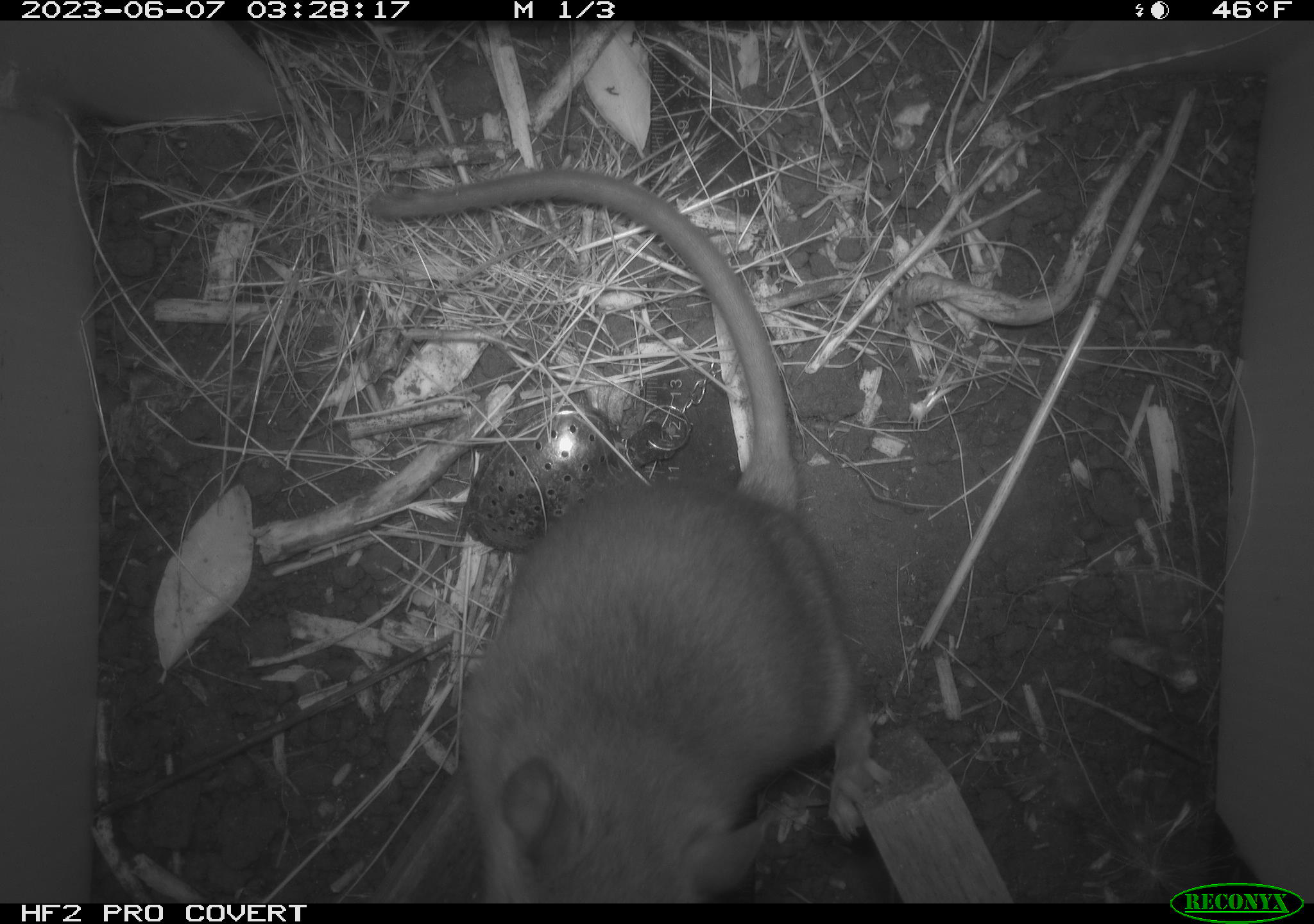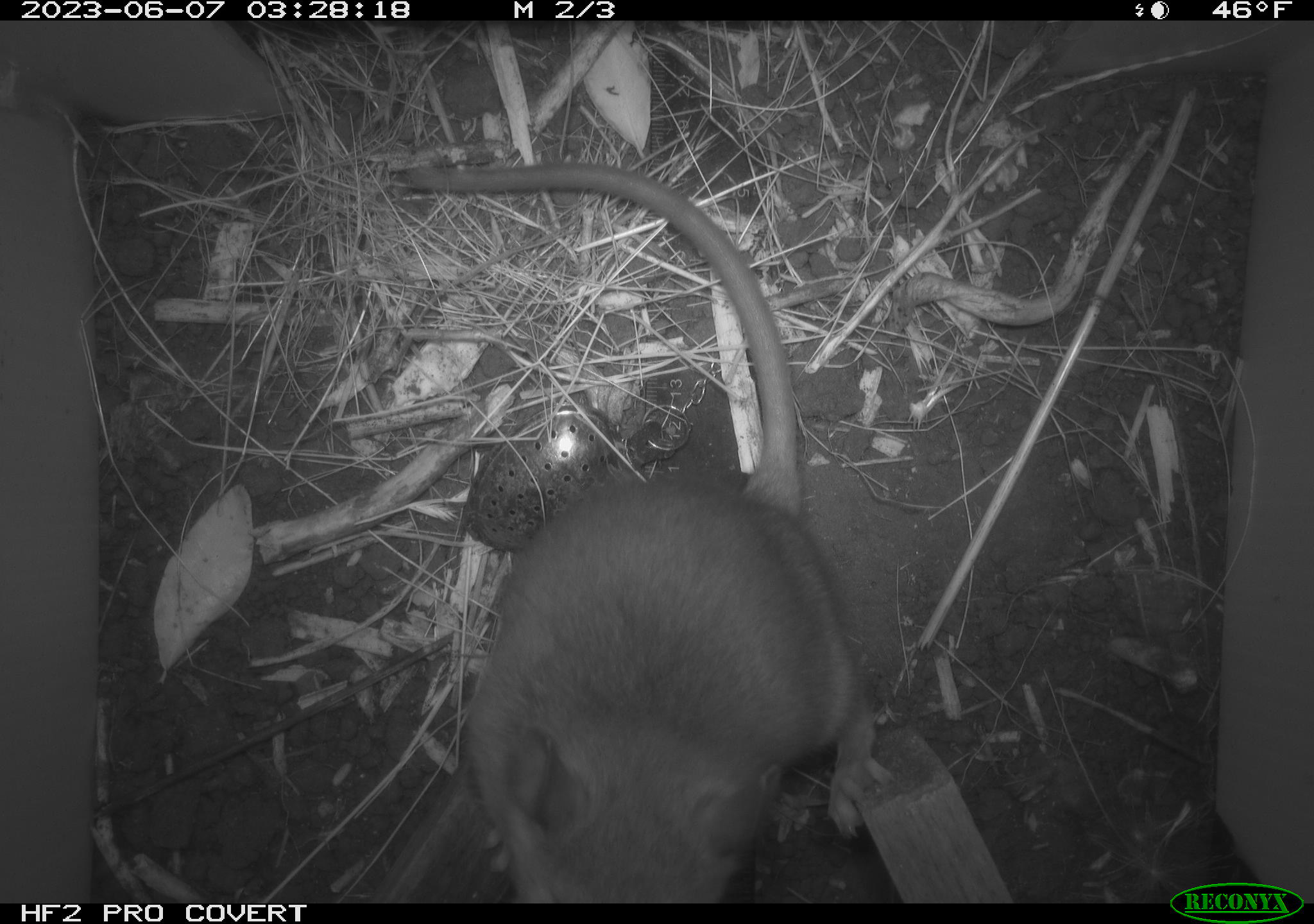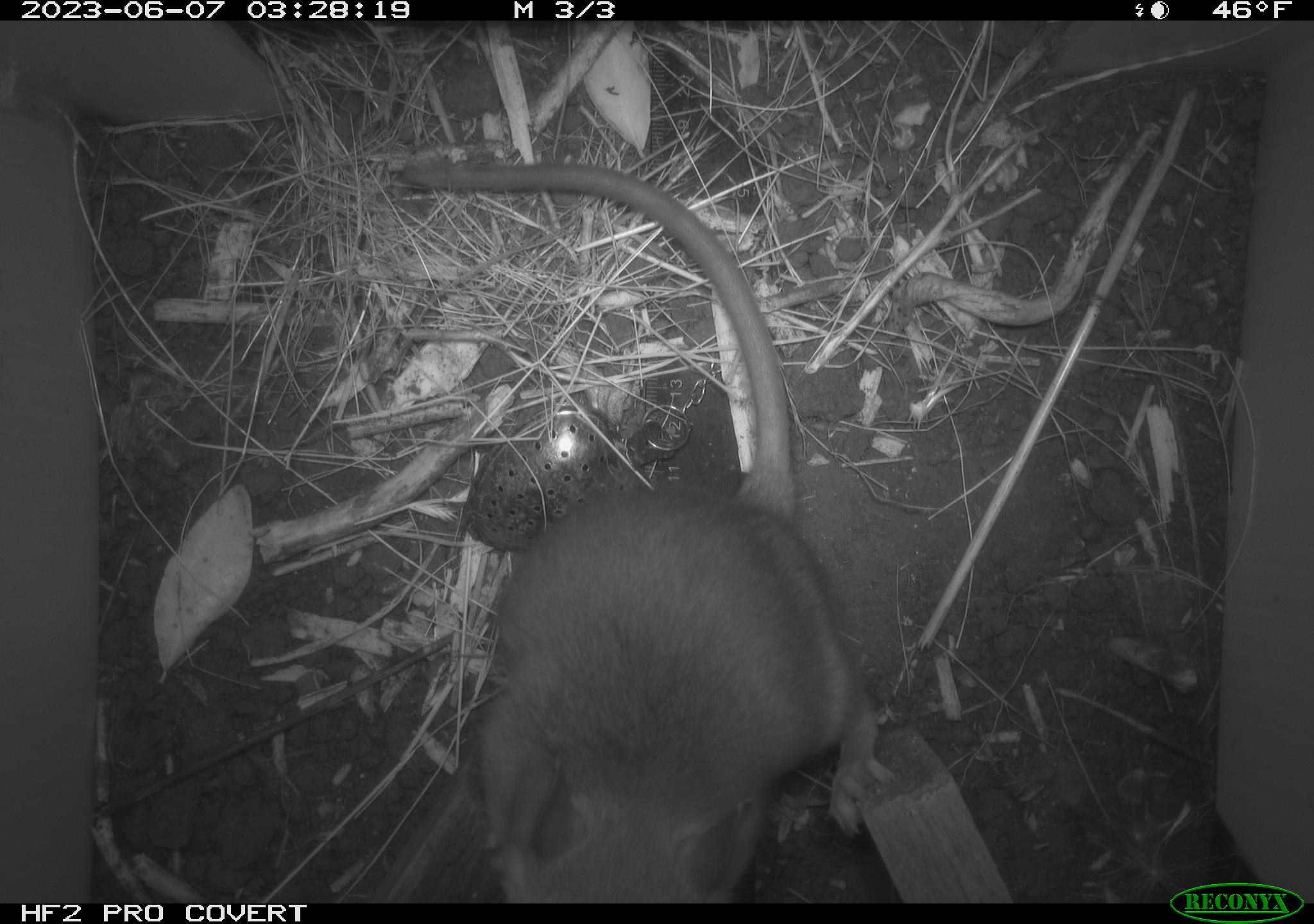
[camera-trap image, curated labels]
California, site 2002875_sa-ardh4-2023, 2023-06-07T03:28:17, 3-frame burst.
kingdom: Animalia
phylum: Chordata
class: Mammalia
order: Rodentia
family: Cricetidae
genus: Neotoma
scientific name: Neotoma fuscipes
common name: dusky-footed woodrat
Dusky-footed woodrat (Neotoma fuscipes).